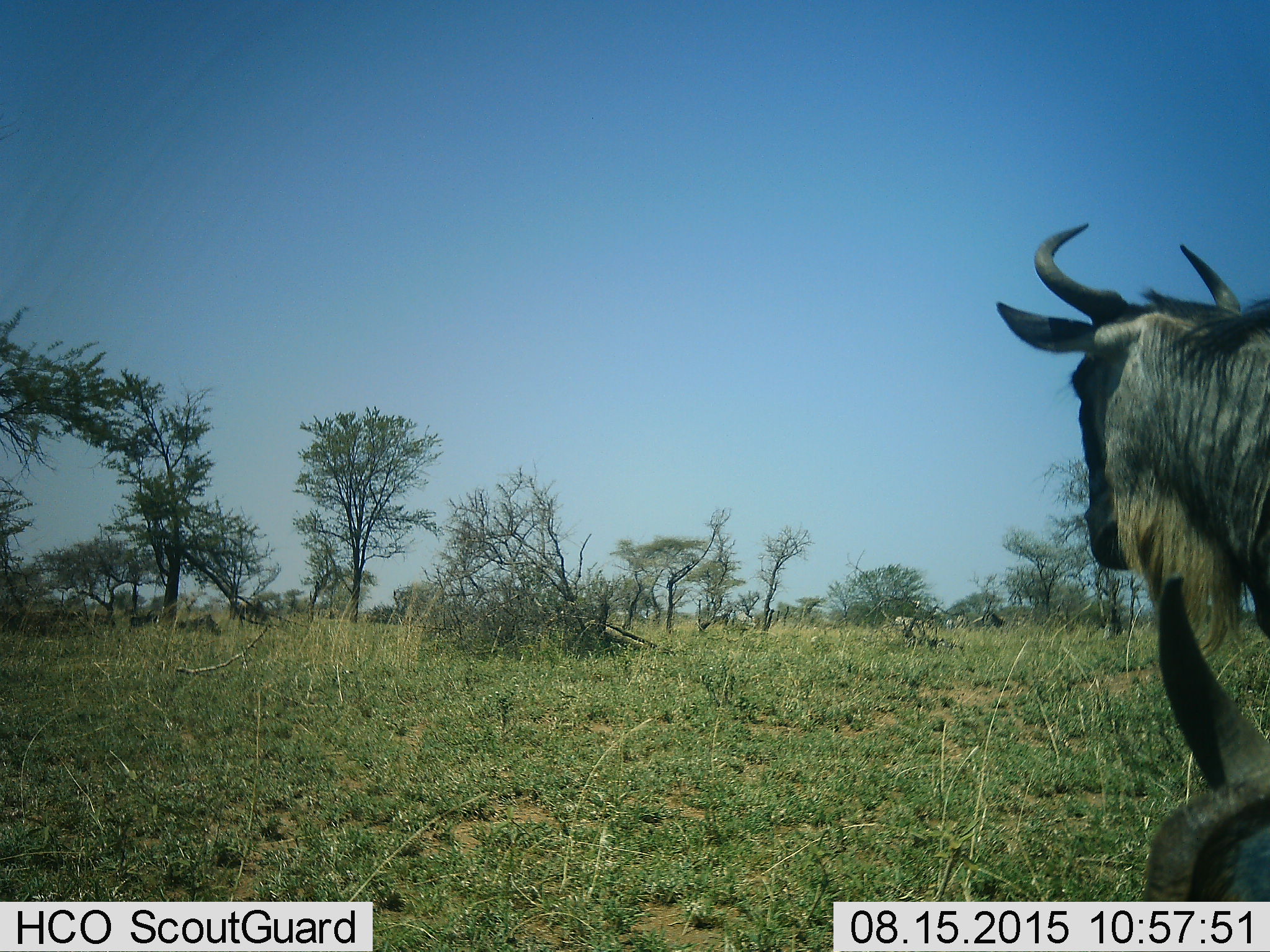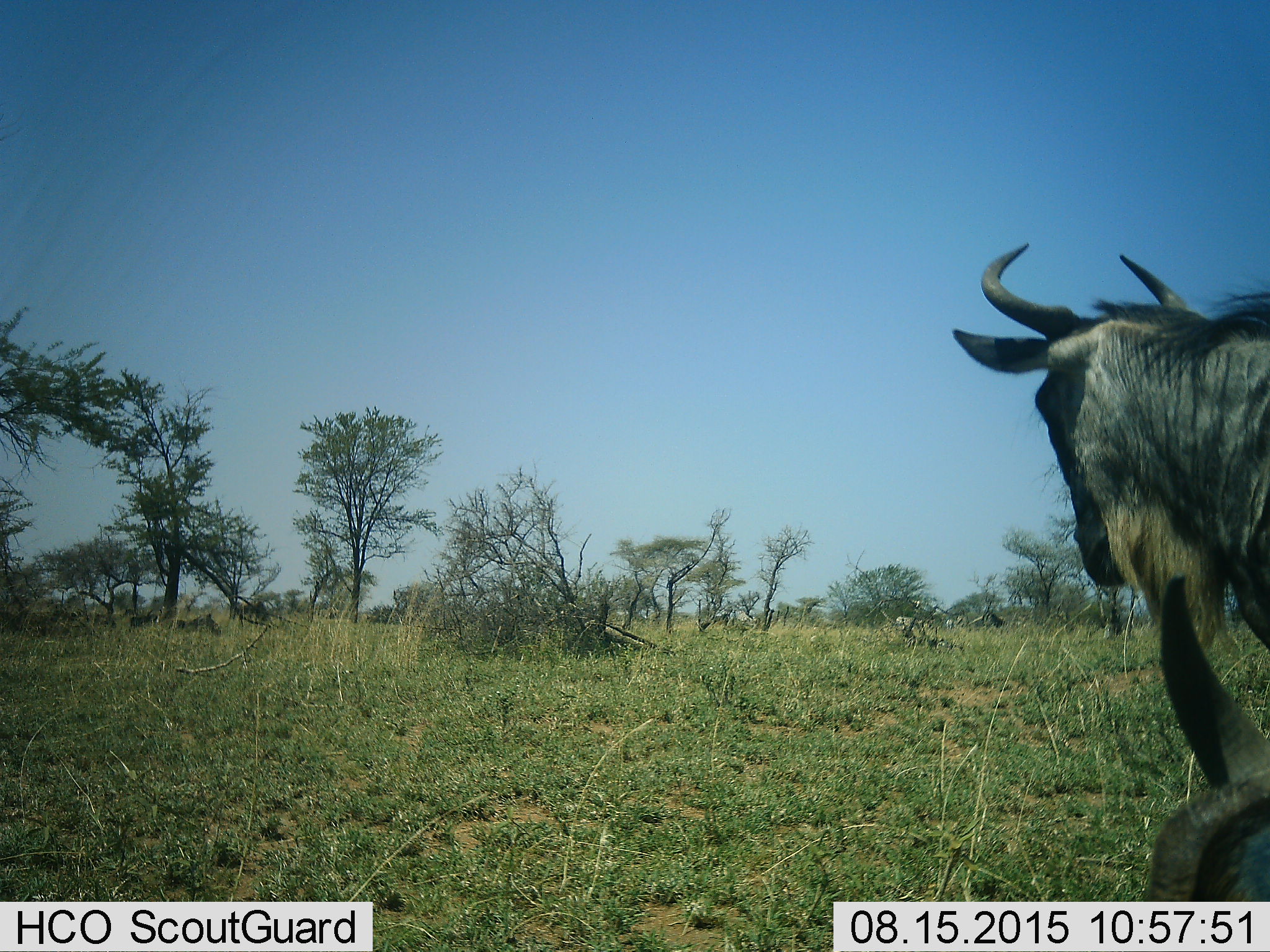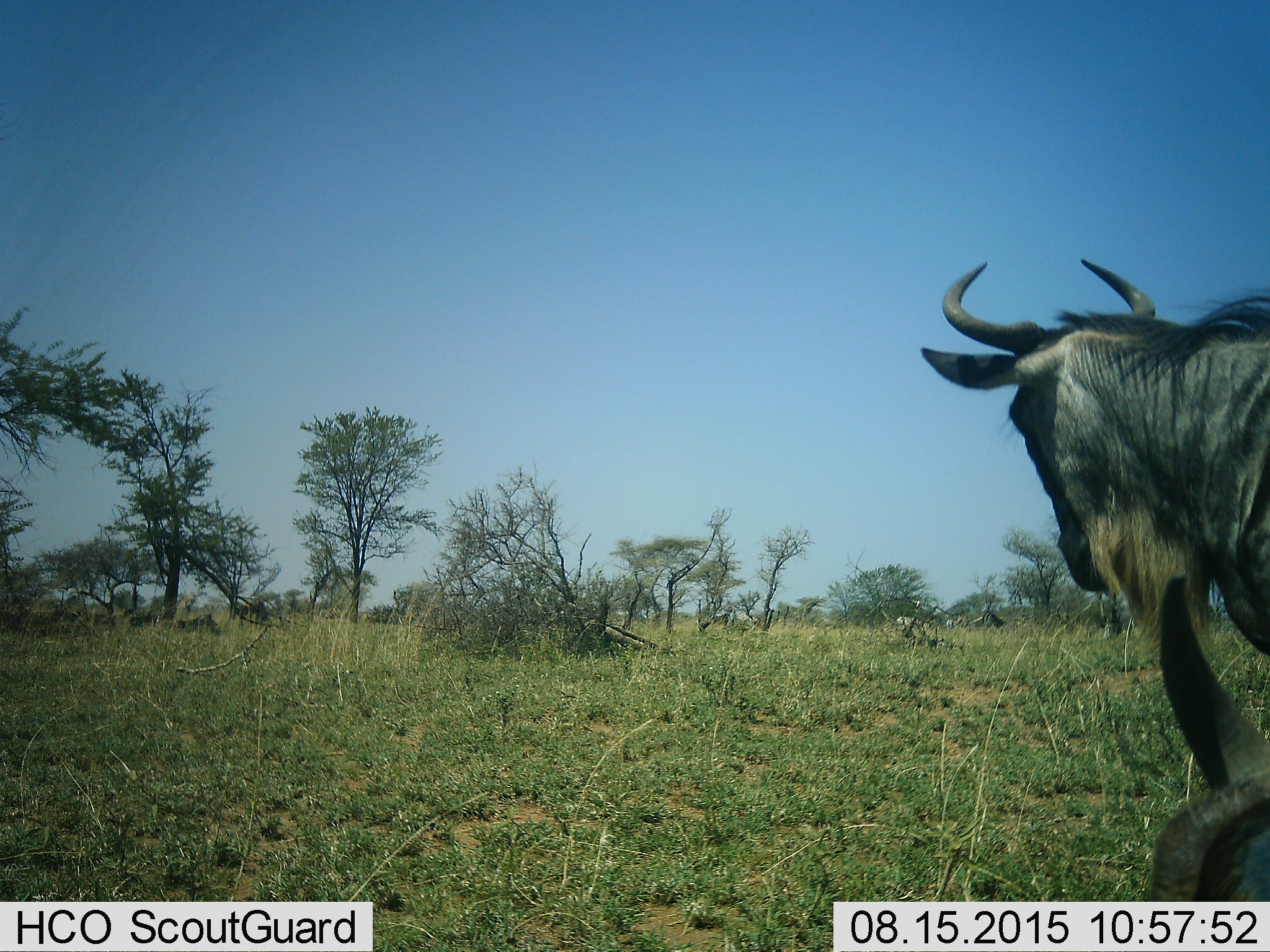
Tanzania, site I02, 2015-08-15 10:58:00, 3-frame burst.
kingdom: Animalia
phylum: Chordata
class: Mammalia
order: Artiodactyla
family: Bovidae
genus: Connochaetes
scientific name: Connochaetes taurinus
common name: blue wildebeest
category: wildebeest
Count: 2.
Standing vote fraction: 100%.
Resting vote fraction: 50%.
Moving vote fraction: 0%.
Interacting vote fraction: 0%.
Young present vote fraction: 0%.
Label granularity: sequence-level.